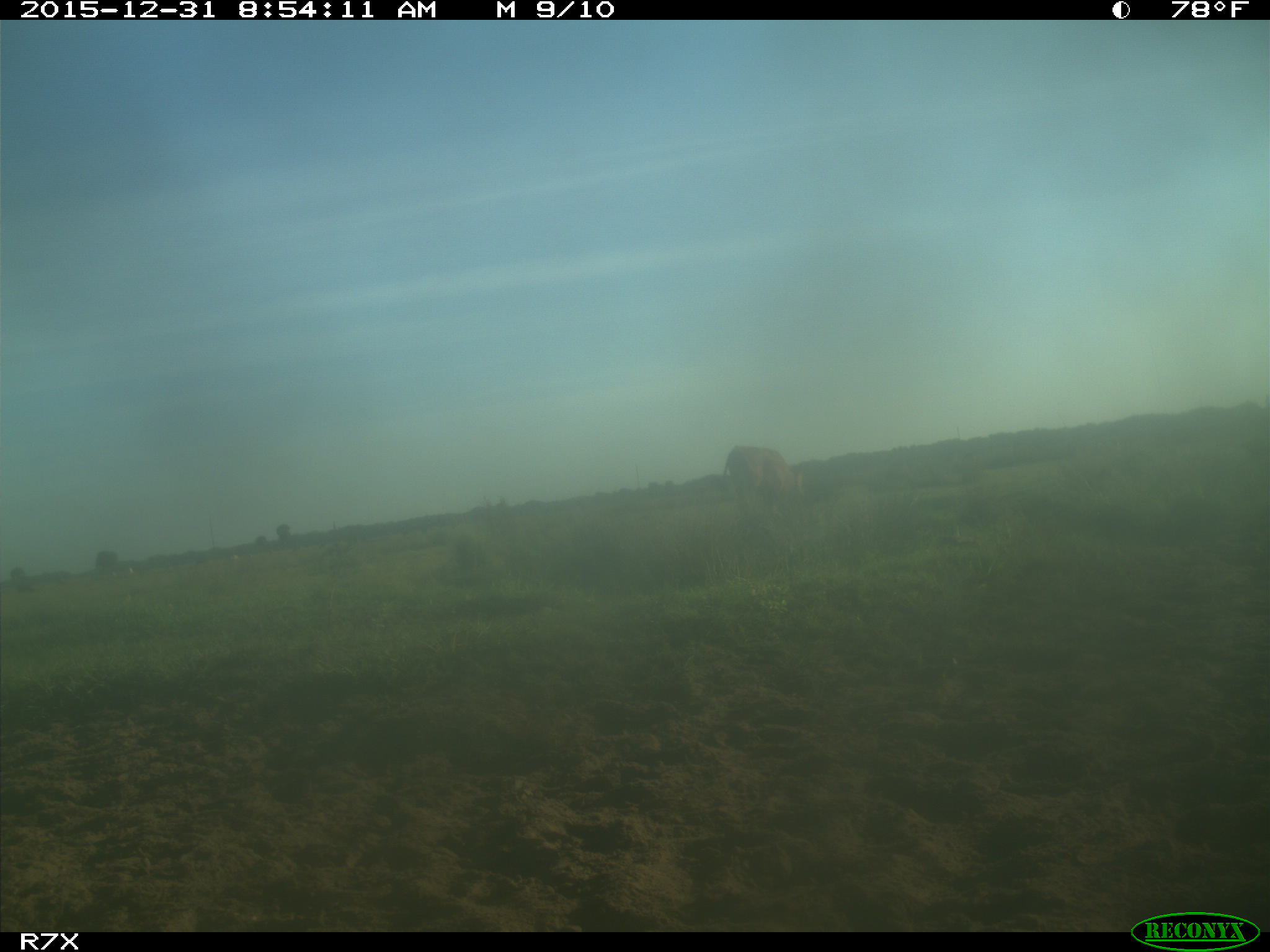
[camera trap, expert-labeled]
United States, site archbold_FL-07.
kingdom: Animalia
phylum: Chordata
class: Mammalia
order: Artiodactyla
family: Bovidae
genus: Bos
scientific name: Bos taurus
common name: domestic cow